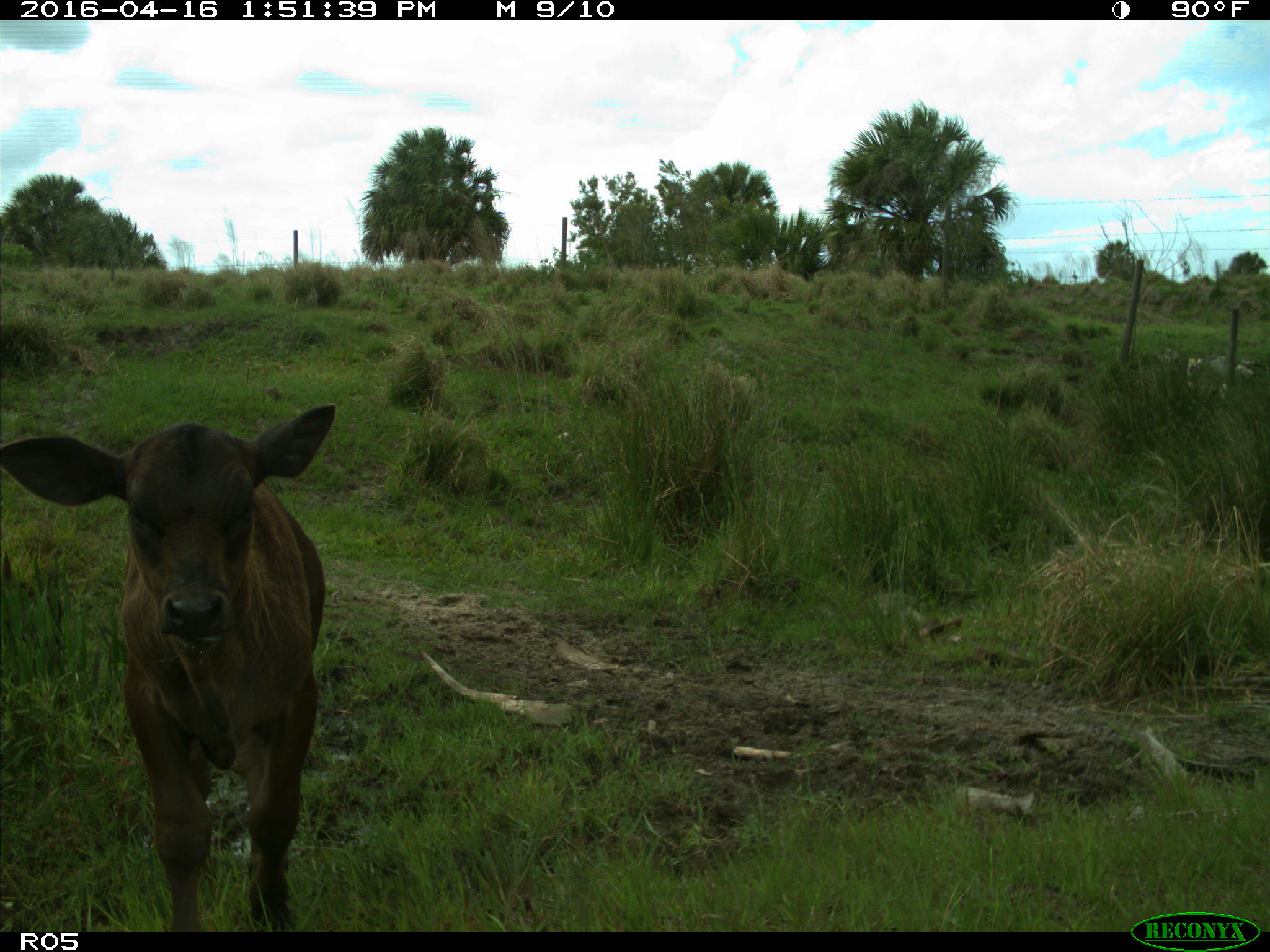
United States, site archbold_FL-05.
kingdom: Animalia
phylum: Chordata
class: Mammalia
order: Artiodactyla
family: Bovidae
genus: Bos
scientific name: Bos taurus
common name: domestic cow